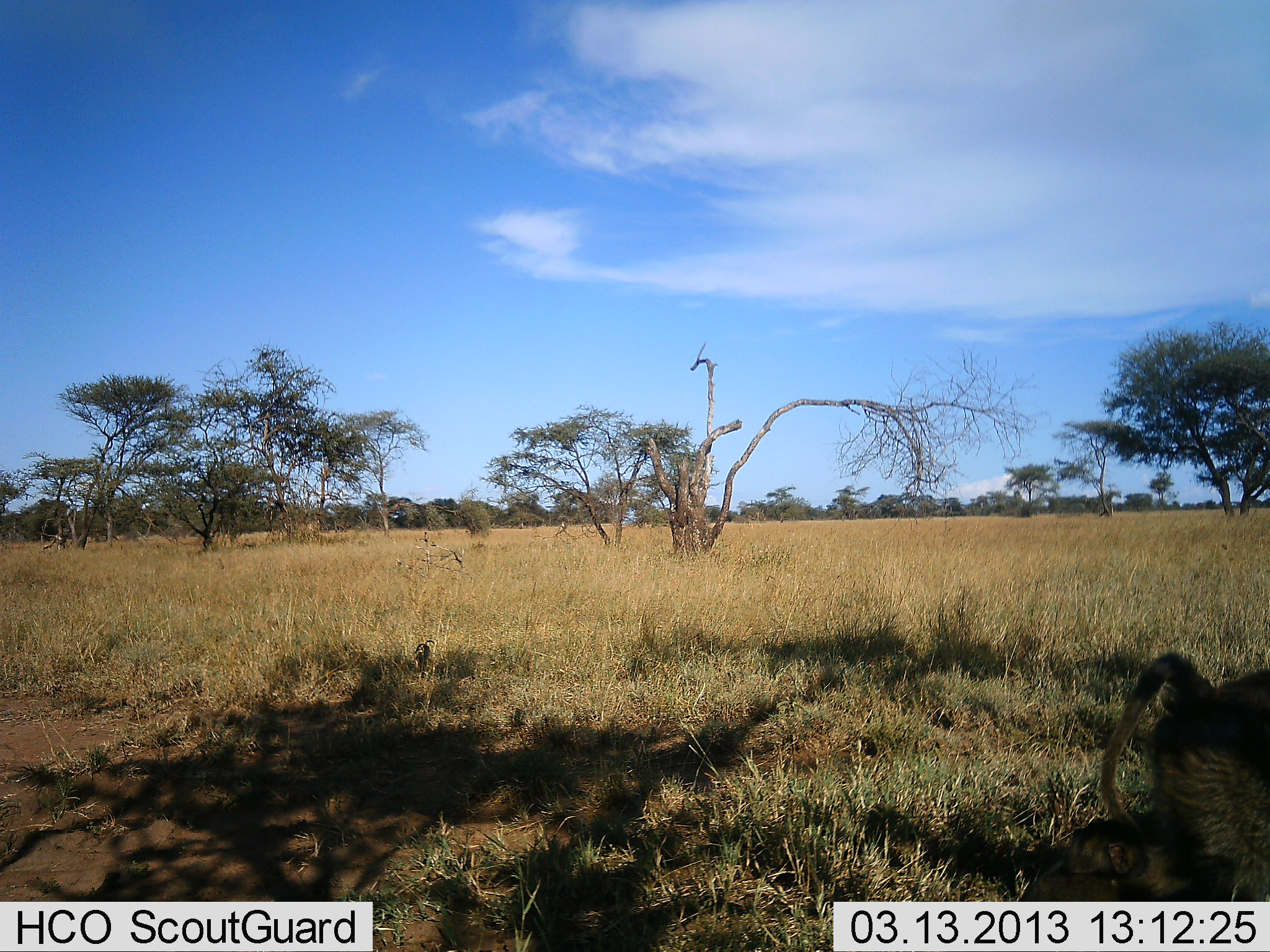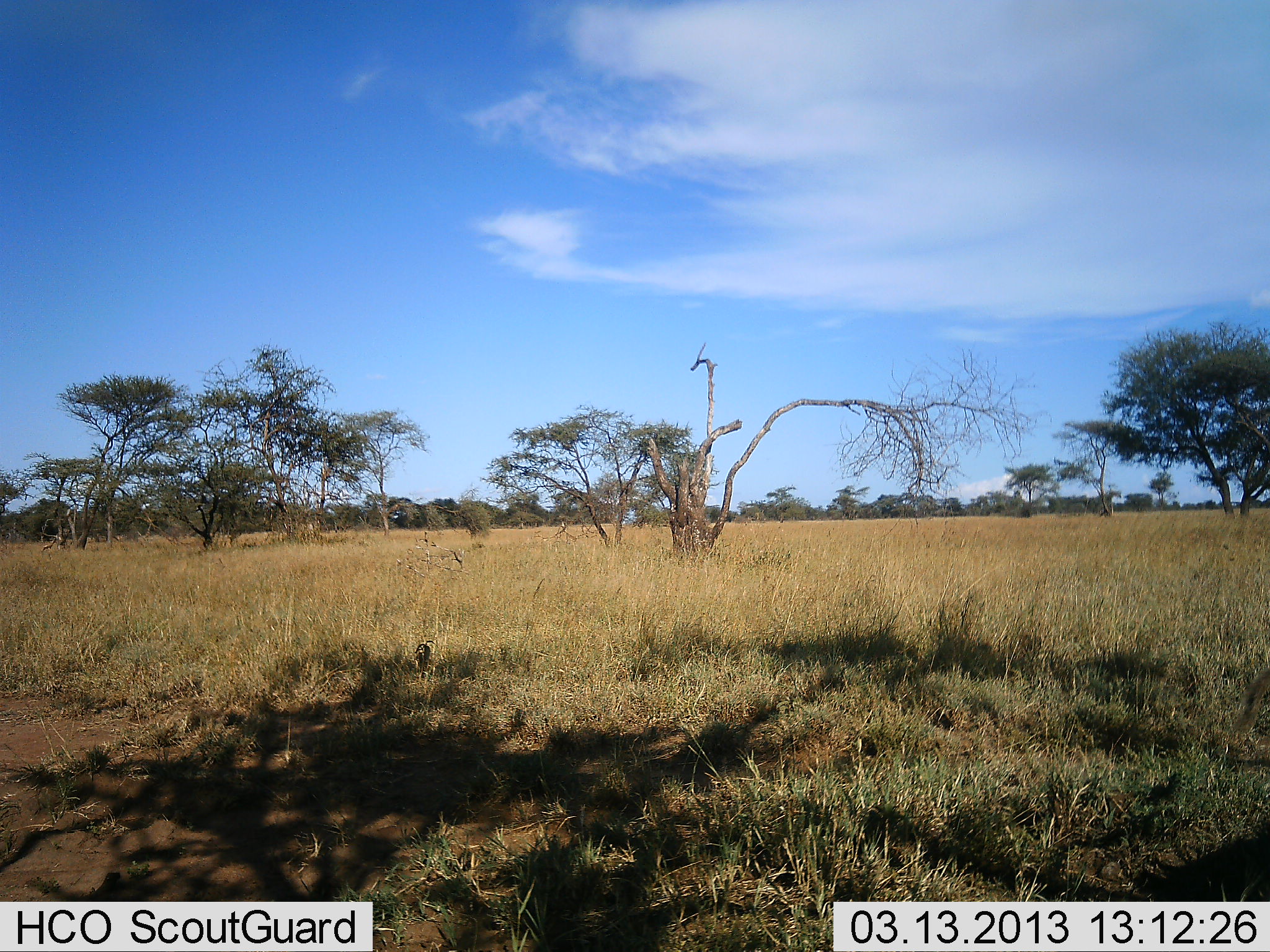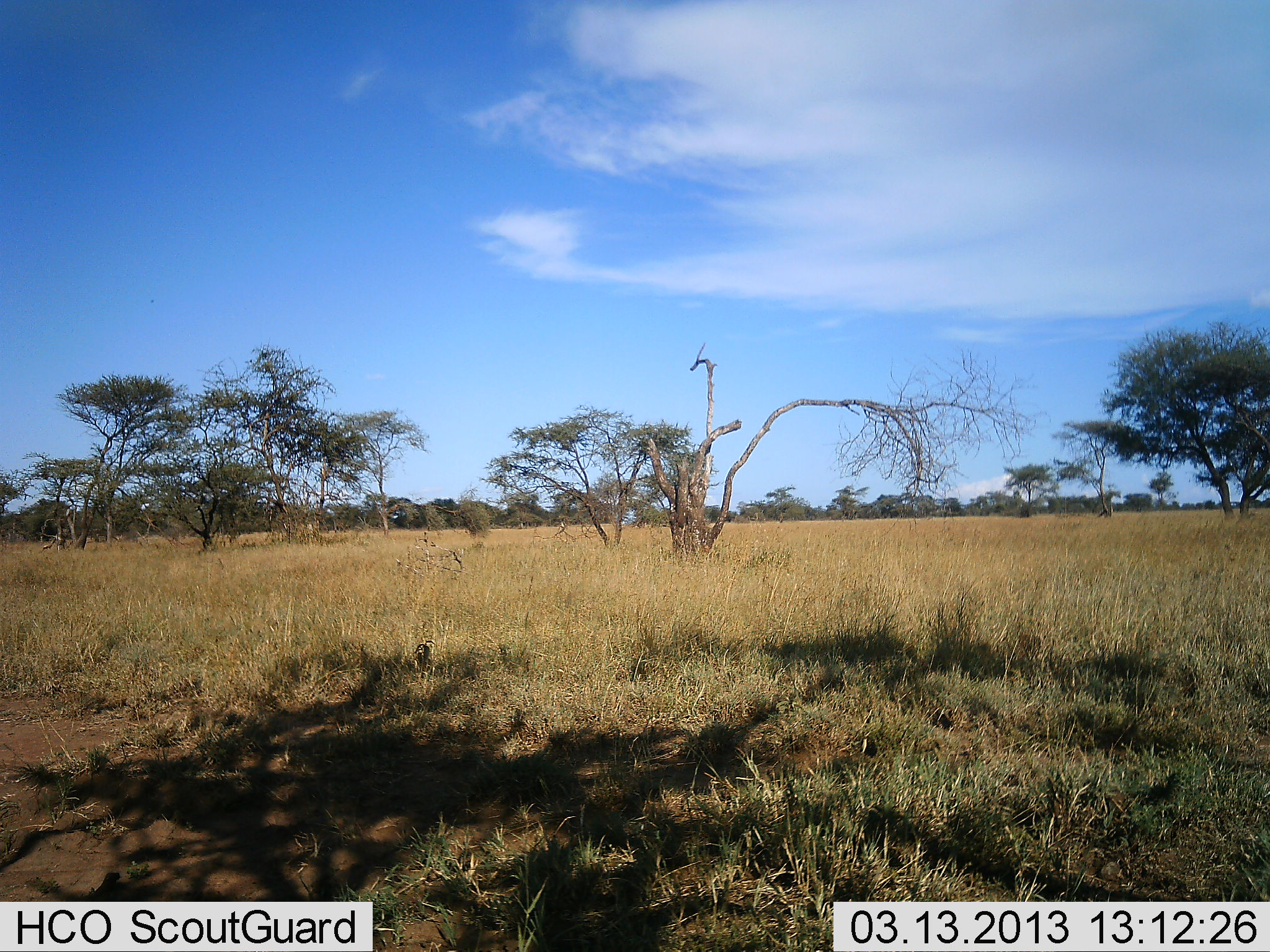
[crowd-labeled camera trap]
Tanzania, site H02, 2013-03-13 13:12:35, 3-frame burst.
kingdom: Animalia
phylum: Chordata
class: Mammalia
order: Primates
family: Cercopithecidae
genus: Papio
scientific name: Papio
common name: baboon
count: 1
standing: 5%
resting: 0%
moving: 100%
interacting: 0%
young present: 0%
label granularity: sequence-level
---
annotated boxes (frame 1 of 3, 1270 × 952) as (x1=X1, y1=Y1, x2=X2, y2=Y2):
animal: (x1=1100, y1=652, x2=1270, y2=902)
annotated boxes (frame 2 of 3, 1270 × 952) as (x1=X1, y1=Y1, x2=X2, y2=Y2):
animal: (x1=1147, y1=816, x2=1270, y2=901)